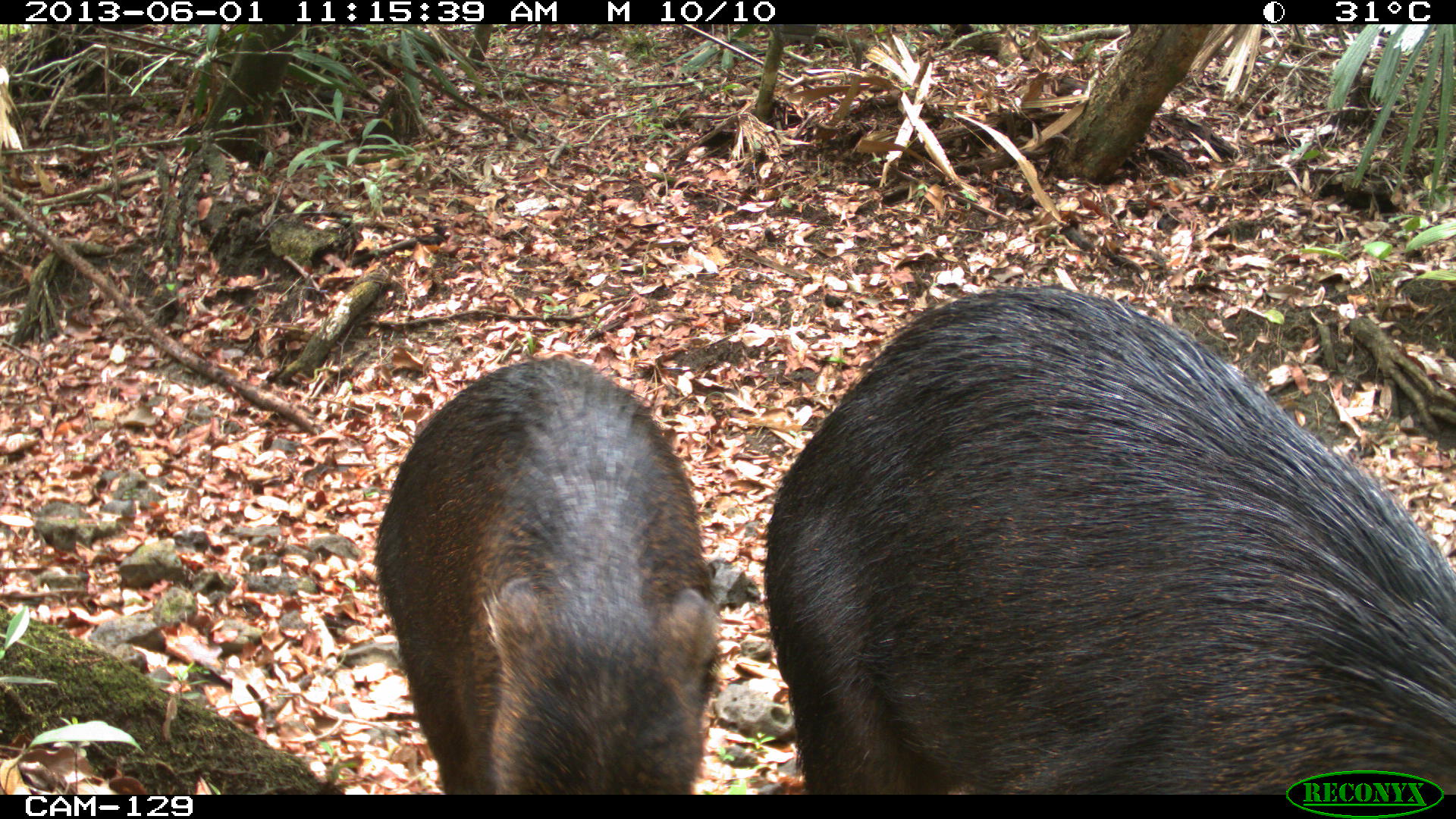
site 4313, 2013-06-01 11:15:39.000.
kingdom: Animalia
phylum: Chordata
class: Mammalia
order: Artiodactyla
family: Tayassuidae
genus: Tayassu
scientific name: Tayassu pecari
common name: white-lipped peccary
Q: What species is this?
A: Tayassu pecari (white-lipped peccary).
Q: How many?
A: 6.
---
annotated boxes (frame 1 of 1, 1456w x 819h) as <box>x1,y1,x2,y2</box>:
tayassu pecari: <box>756,281,1456,794</box>; <box>367,350,722,793</box>